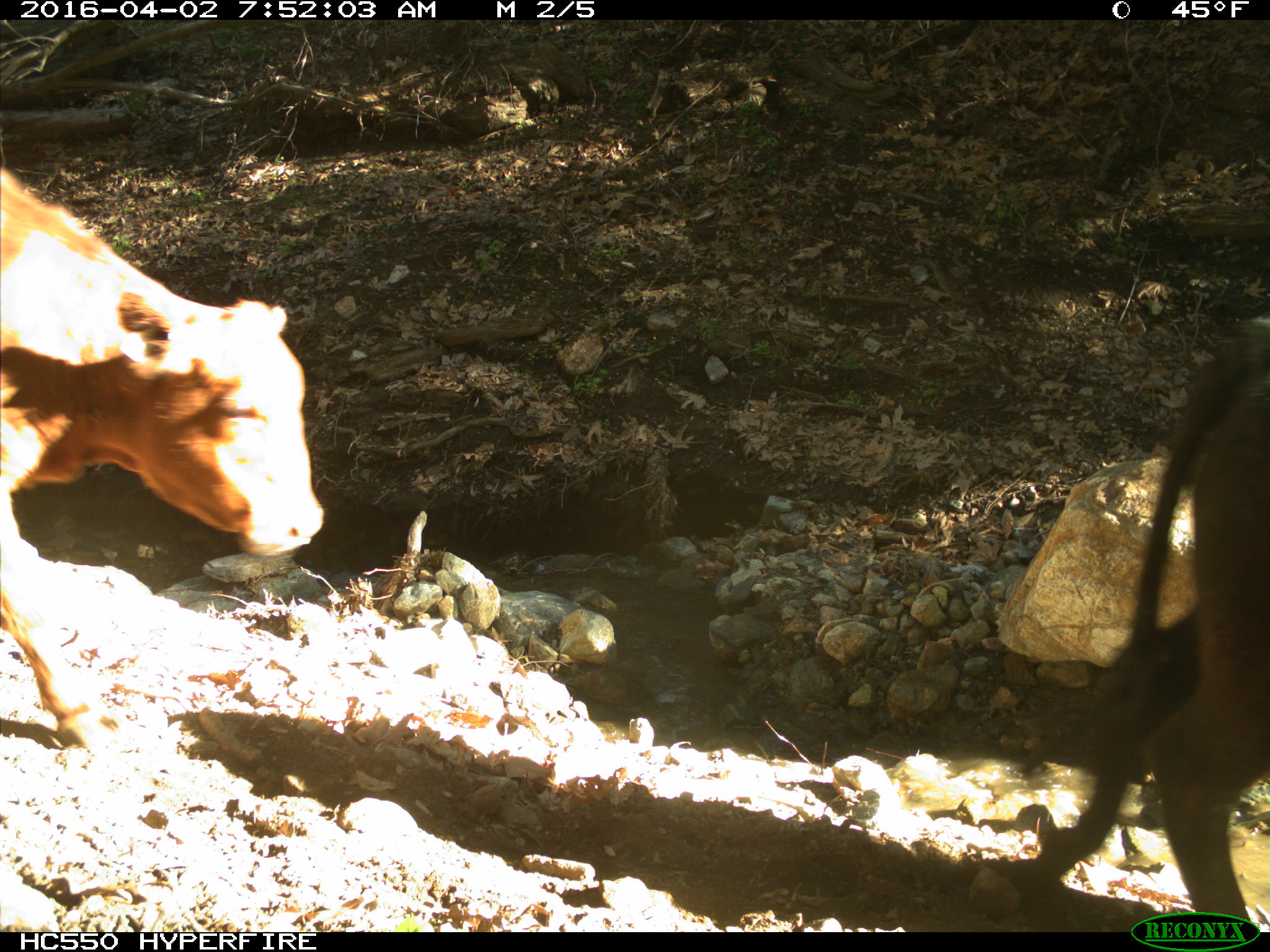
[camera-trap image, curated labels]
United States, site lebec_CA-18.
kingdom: Animalia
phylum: Chordata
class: Mammalia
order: Artiodactyla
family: Bovidae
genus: Bos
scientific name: Bos taurus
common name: domestic cow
Bos taurus (domestic cow).